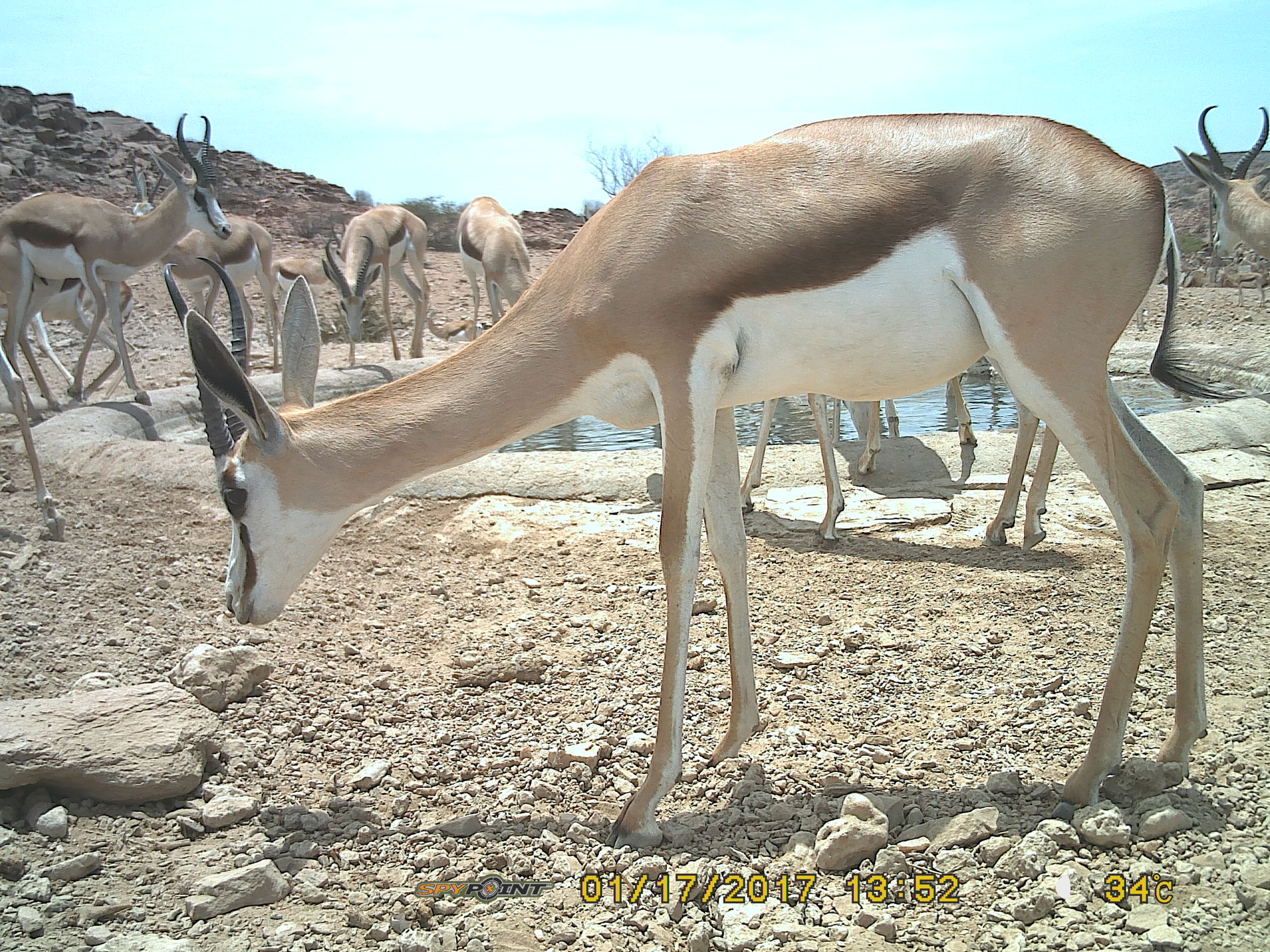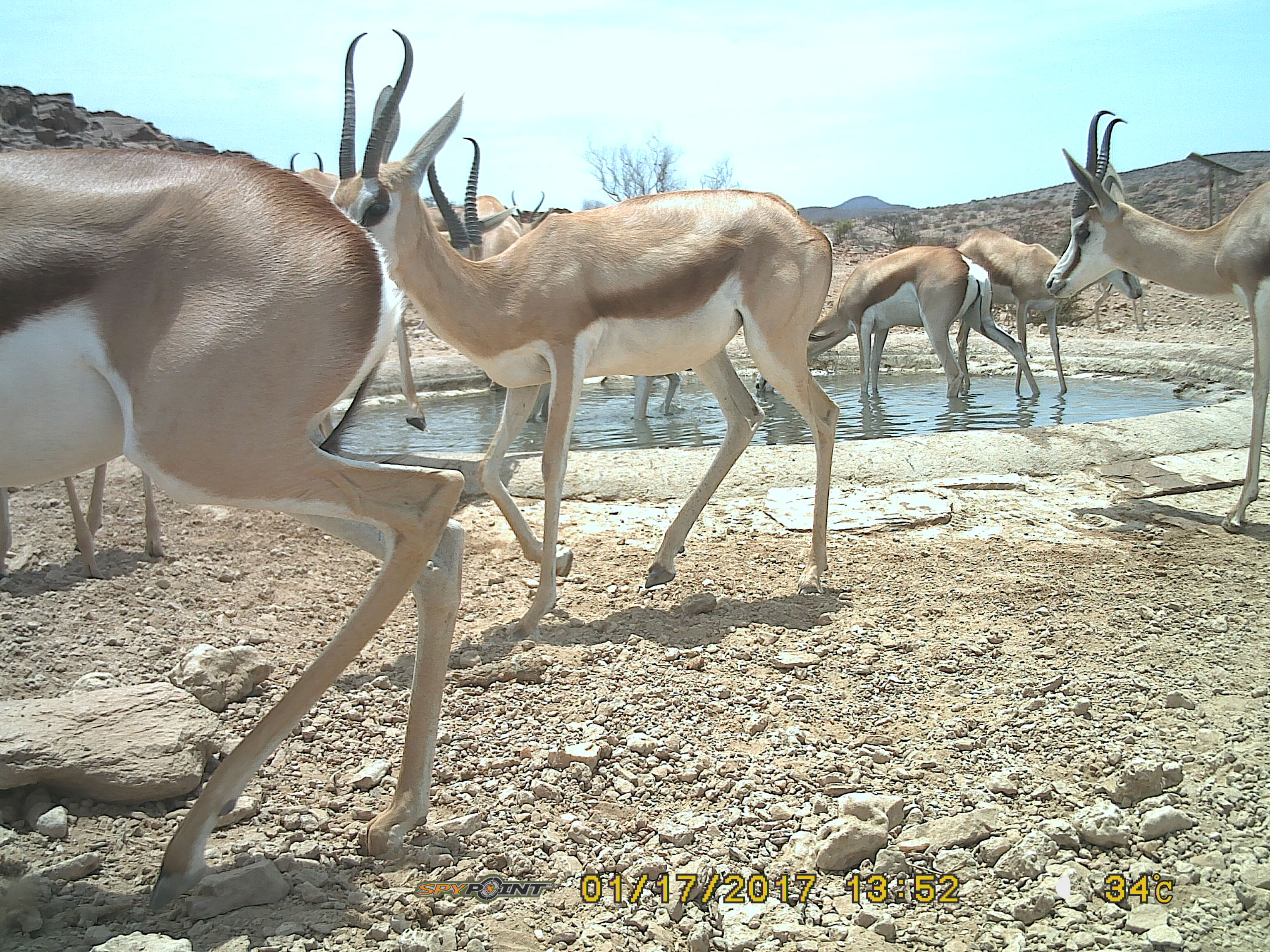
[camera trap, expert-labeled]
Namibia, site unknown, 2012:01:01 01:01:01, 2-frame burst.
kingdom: Animalia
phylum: Chordata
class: Mammalia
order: Artiodactyla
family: Bovidae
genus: Antidorcas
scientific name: Antidorcas marsupialis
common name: springbok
Antidorcas marsupialis (springbok).